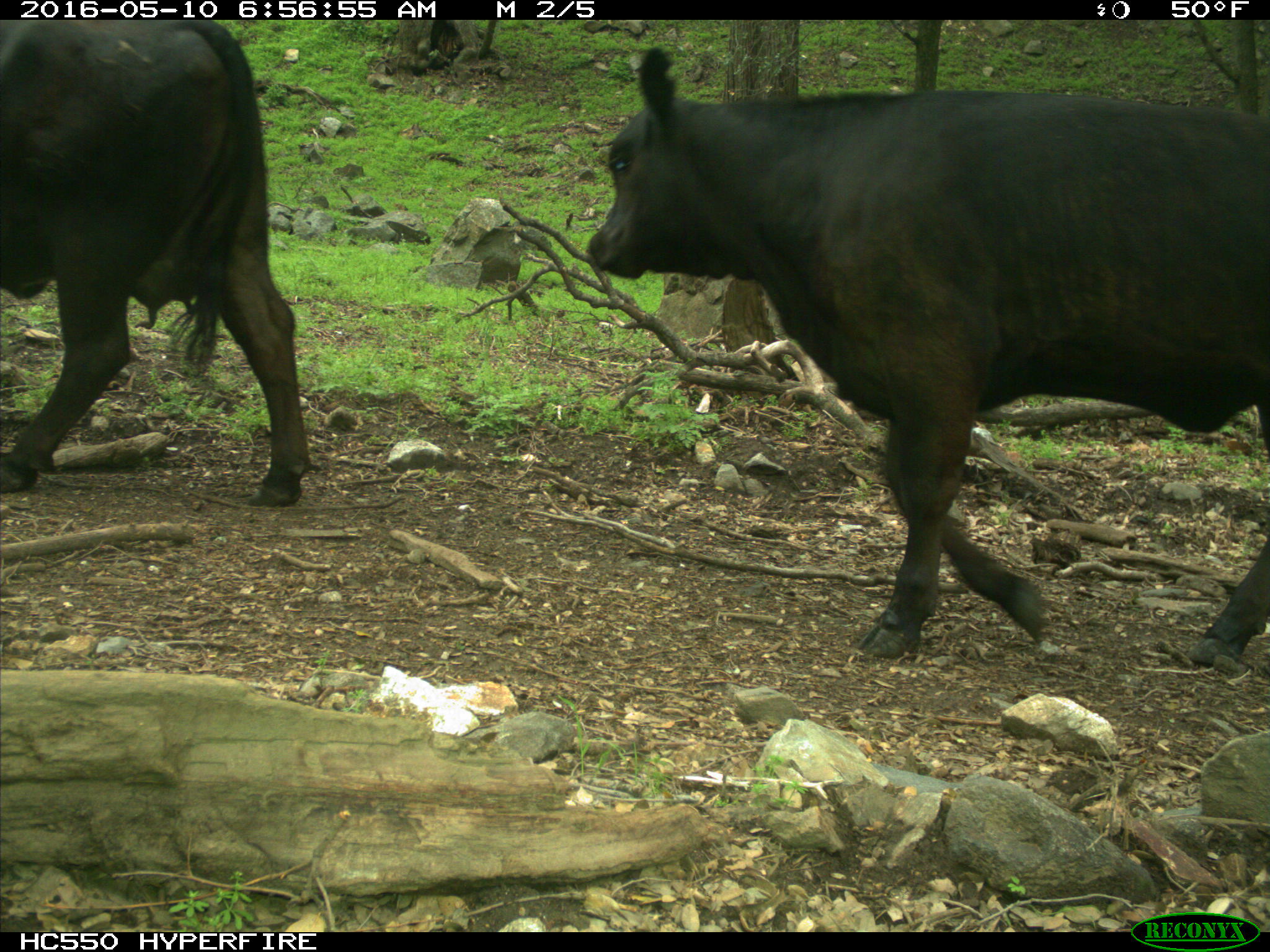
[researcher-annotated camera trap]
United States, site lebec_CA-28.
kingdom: Animalia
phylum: Chordata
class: Mammalia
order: Artiodactyla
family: Bovidae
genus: Bos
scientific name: Bos taurus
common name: domestic cow